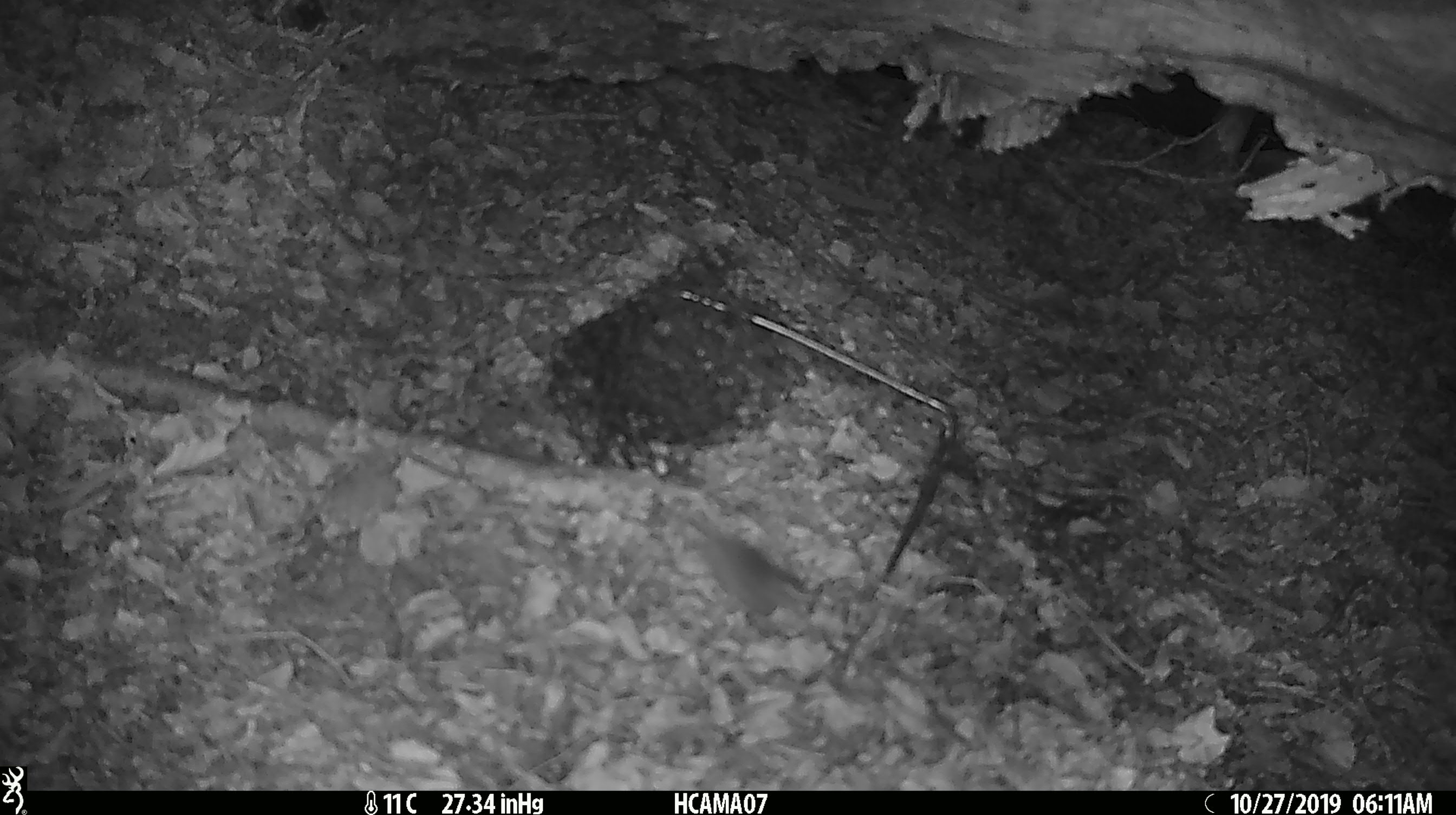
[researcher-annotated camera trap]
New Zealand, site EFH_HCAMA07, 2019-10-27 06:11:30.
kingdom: Animalia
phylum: Chordata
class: Mammalia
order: Rodentia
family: Muridae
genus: Mus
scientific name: Mus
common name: mouse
Mouse (Mus).